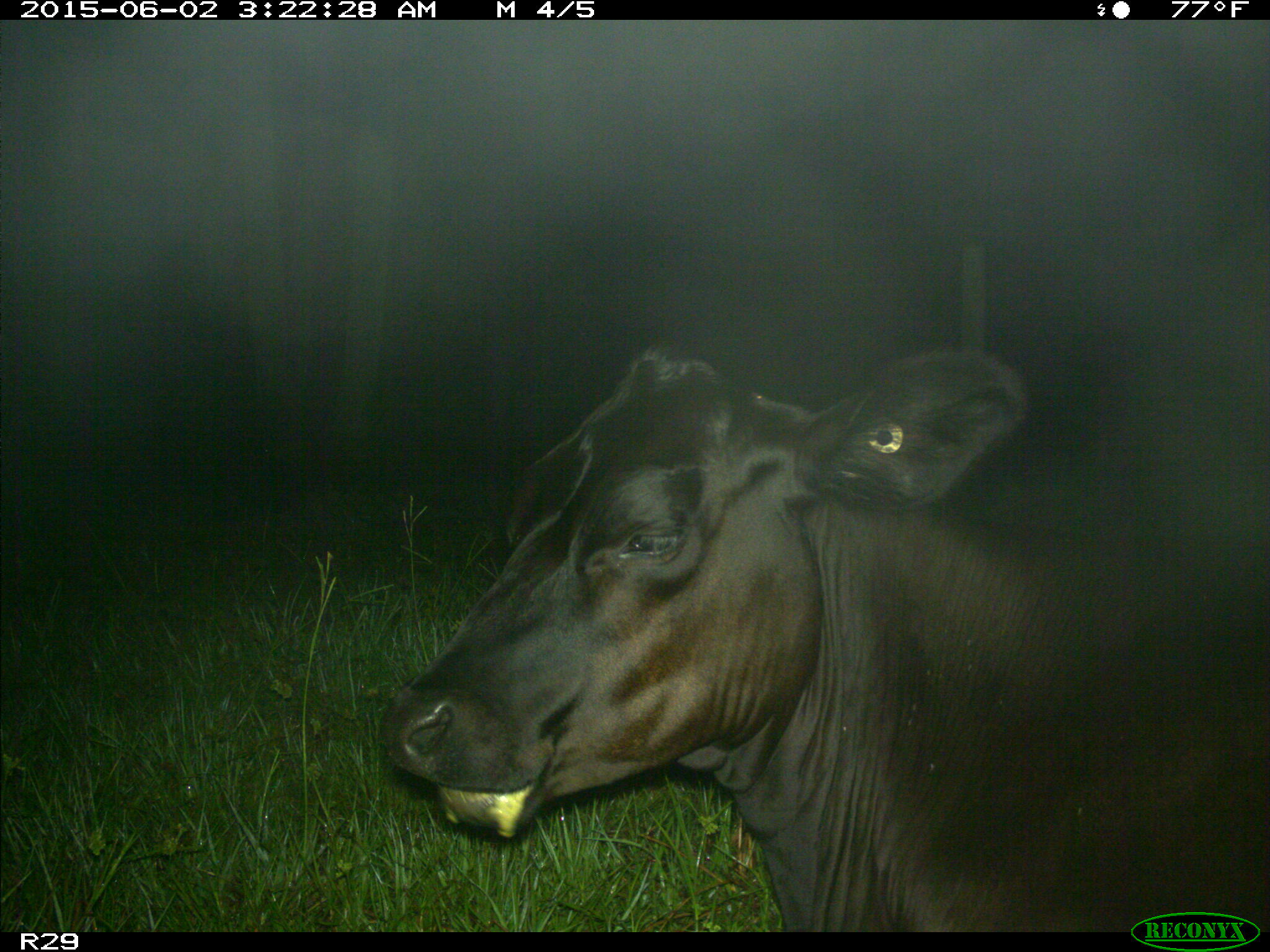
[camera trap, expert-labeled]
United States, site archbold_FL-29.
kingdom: Animalia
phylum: Chordata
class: Mammalia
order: Artiodactyla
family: Bovidae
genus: Bos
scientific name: Bos taurus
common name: domestic cow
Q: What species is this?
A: Bos taurus (domestic cow).